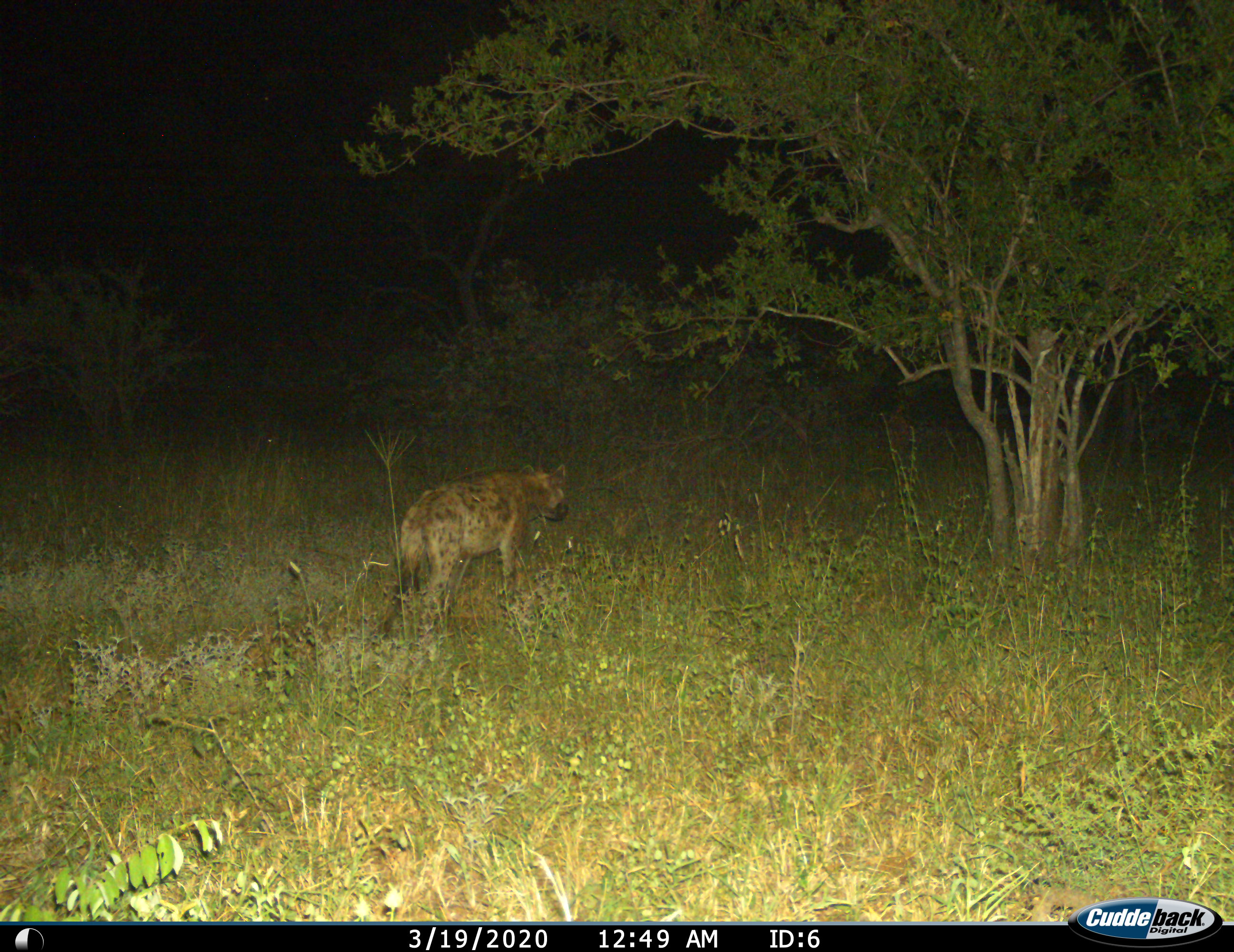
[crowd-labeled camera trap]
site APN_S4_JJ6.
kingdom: Animalia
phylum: Chordata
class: Mammalia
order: Carnivora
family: Hyaenidae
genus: Crocuta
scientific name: Crocuta crocuta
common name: spotted hyena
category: hyenaspotted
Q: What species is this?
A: Hyenaspotted (spotted hyena) (Crocuta crocuta).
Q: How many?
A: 1.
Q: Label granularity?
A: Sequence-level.